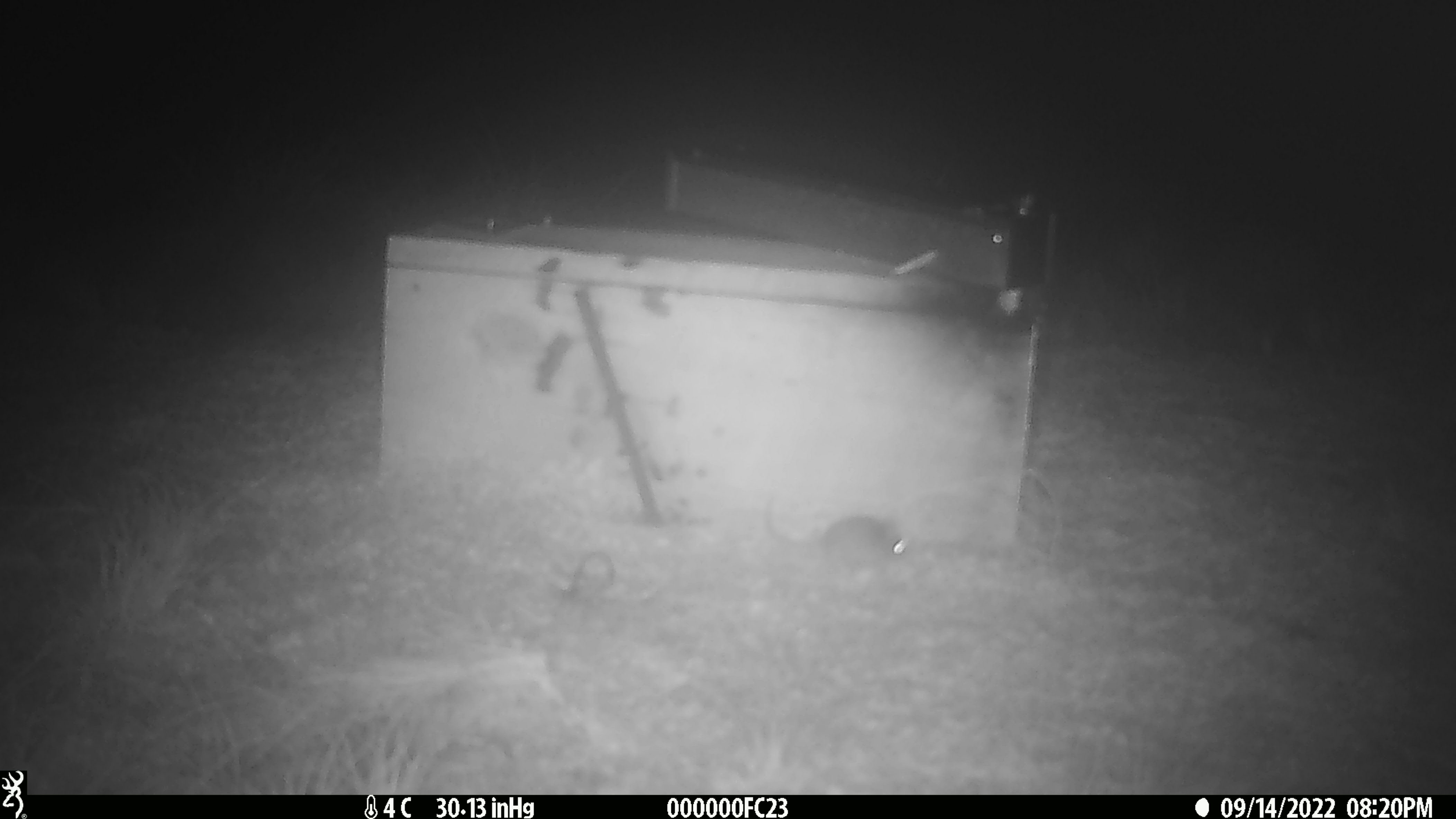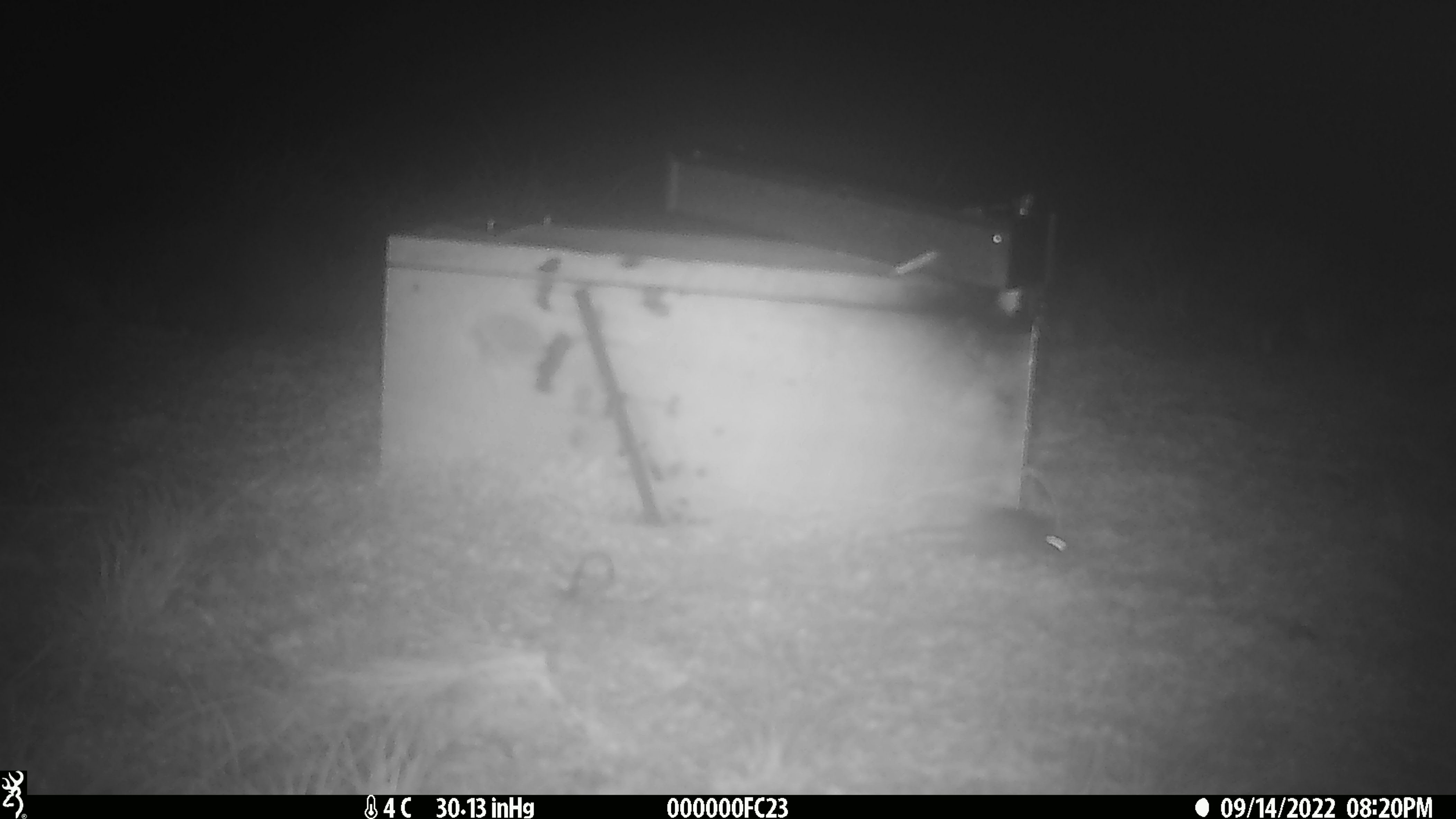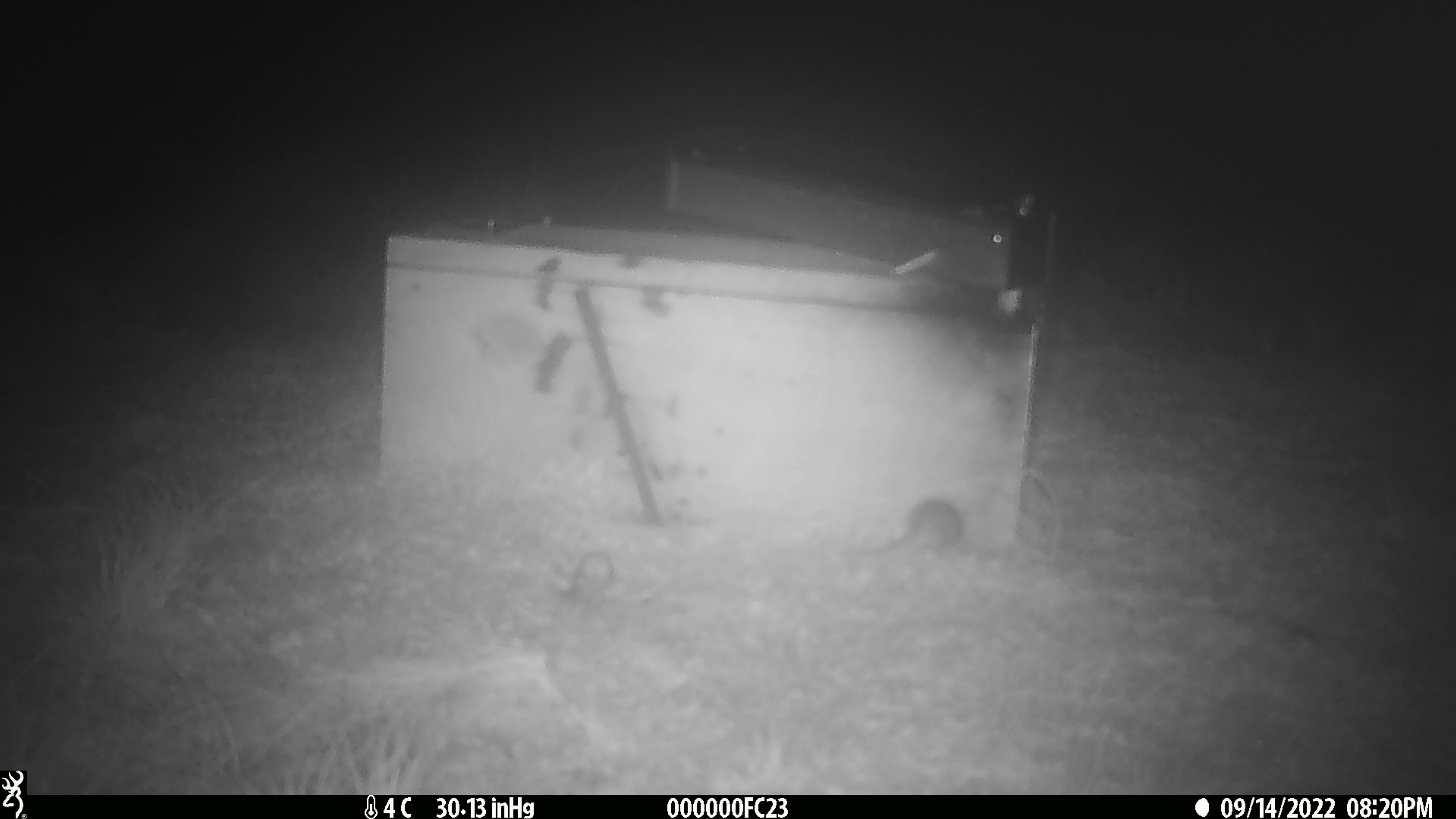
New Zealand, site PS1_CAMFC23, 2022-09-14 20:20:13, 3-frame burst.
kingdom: Animalia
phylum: Chordata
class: Mammalia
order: Rodentia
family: Muridae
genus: Mus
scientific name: Mus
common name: mouse